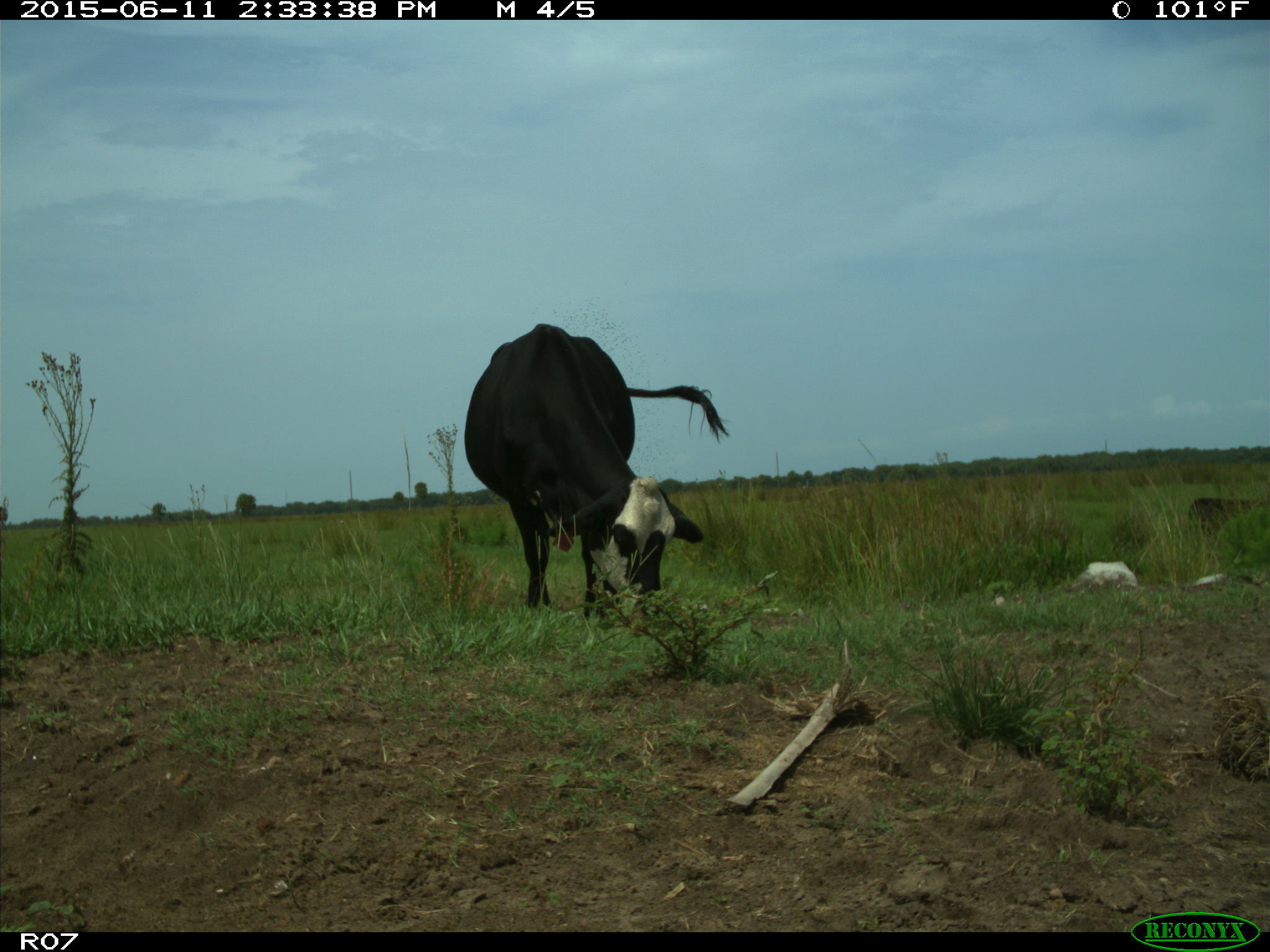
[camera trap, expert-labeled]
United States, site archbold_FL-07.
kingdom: Animalia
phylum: Chordata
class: Mammalia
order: Artiodactyla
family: Bovidae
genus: Bos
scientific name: Bos taurus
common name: domestic cow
Bos taurus (domestic cow).